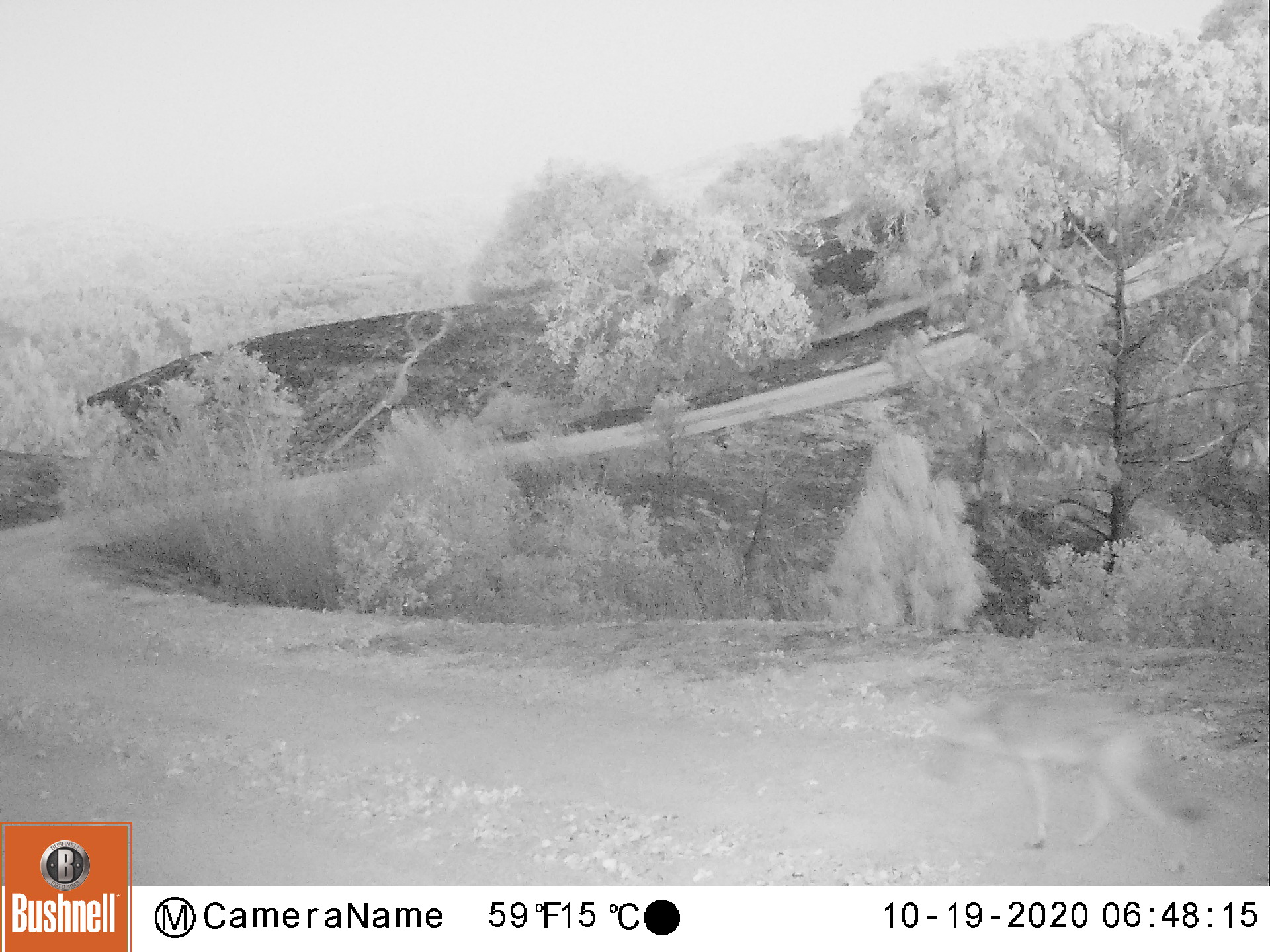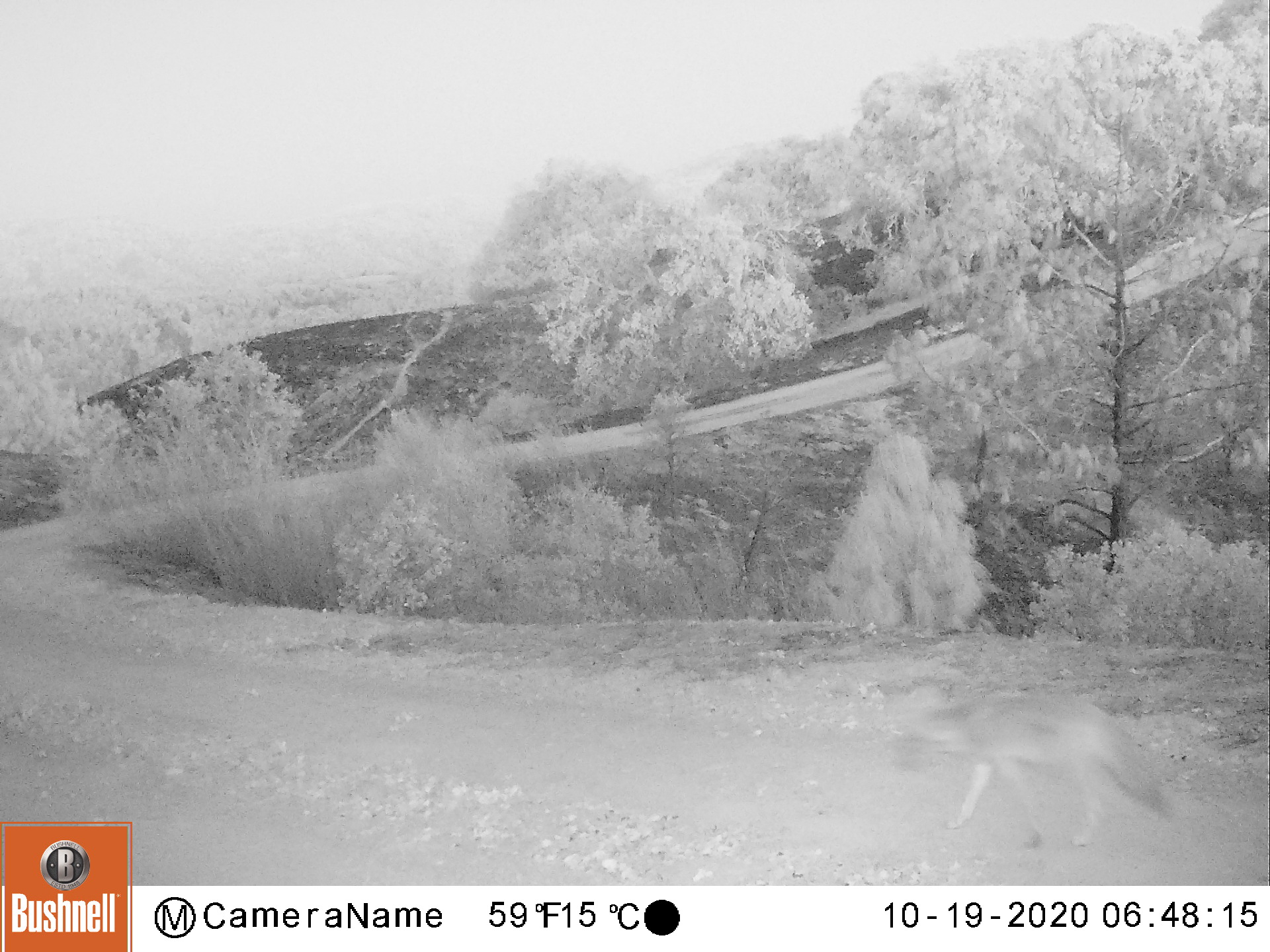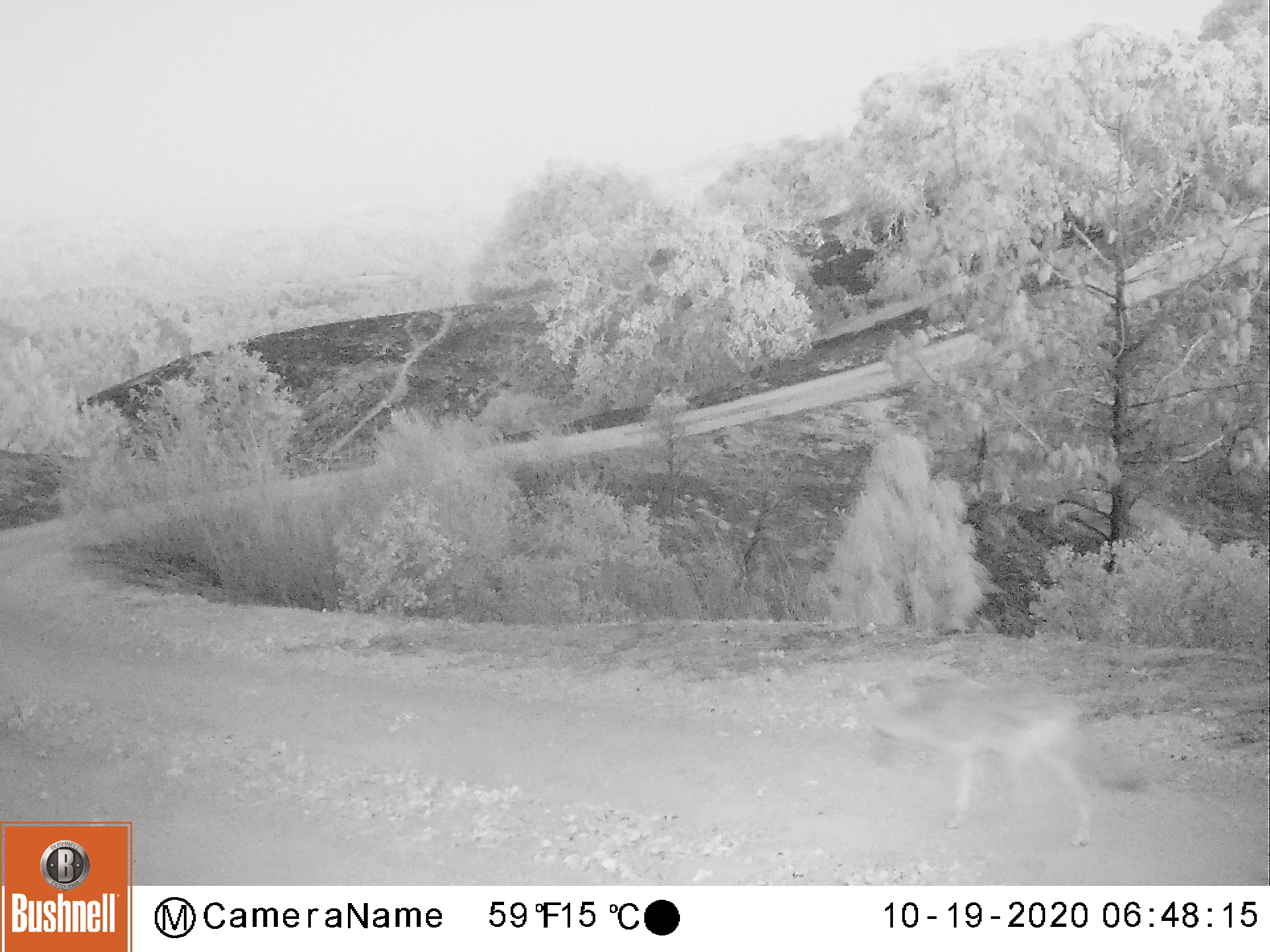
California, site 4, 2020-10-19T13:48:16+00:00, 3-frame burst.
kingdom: Animalia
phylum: Chordata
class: Mammalia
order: Carnivora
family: Canidae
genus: Canis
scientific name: Canis latrans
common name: coyote